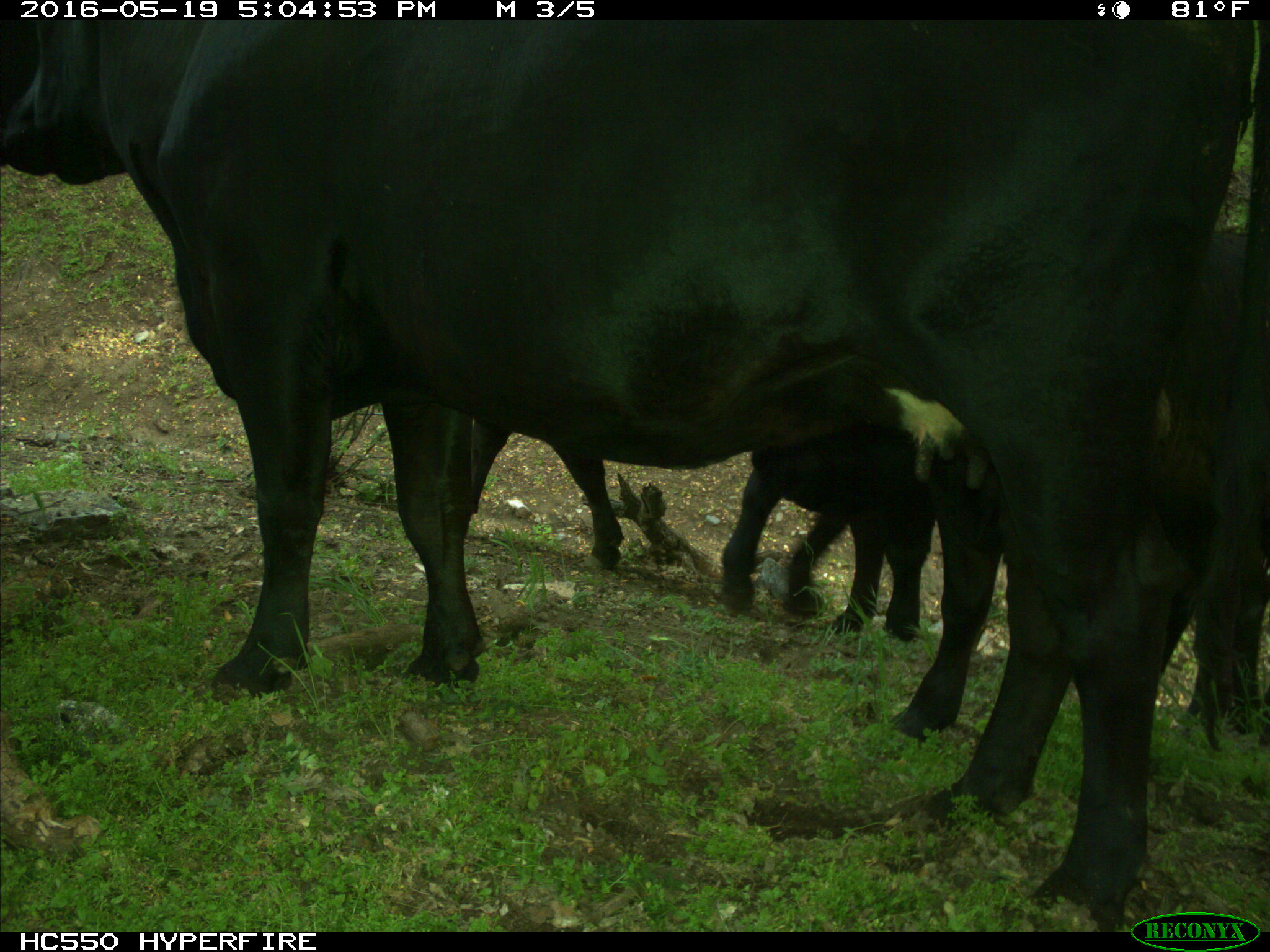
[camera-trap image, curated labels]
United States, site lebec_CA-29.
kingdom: Animalia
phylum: Chordata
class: Mammalia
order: Artiodactyla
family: Bovidae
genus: Bos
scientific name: Bos taurus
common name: domestic cow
Bos taurus (domestic cow).